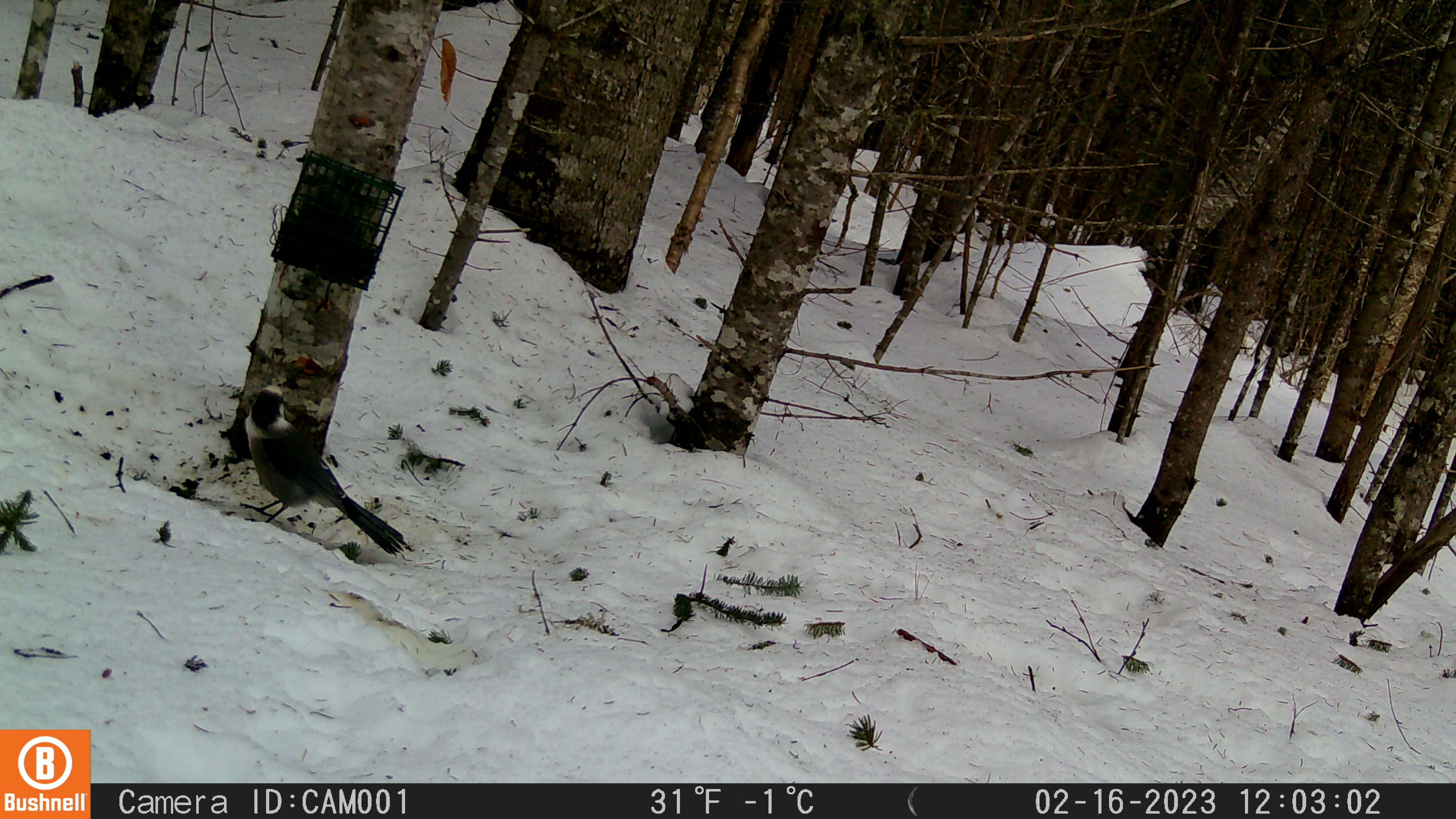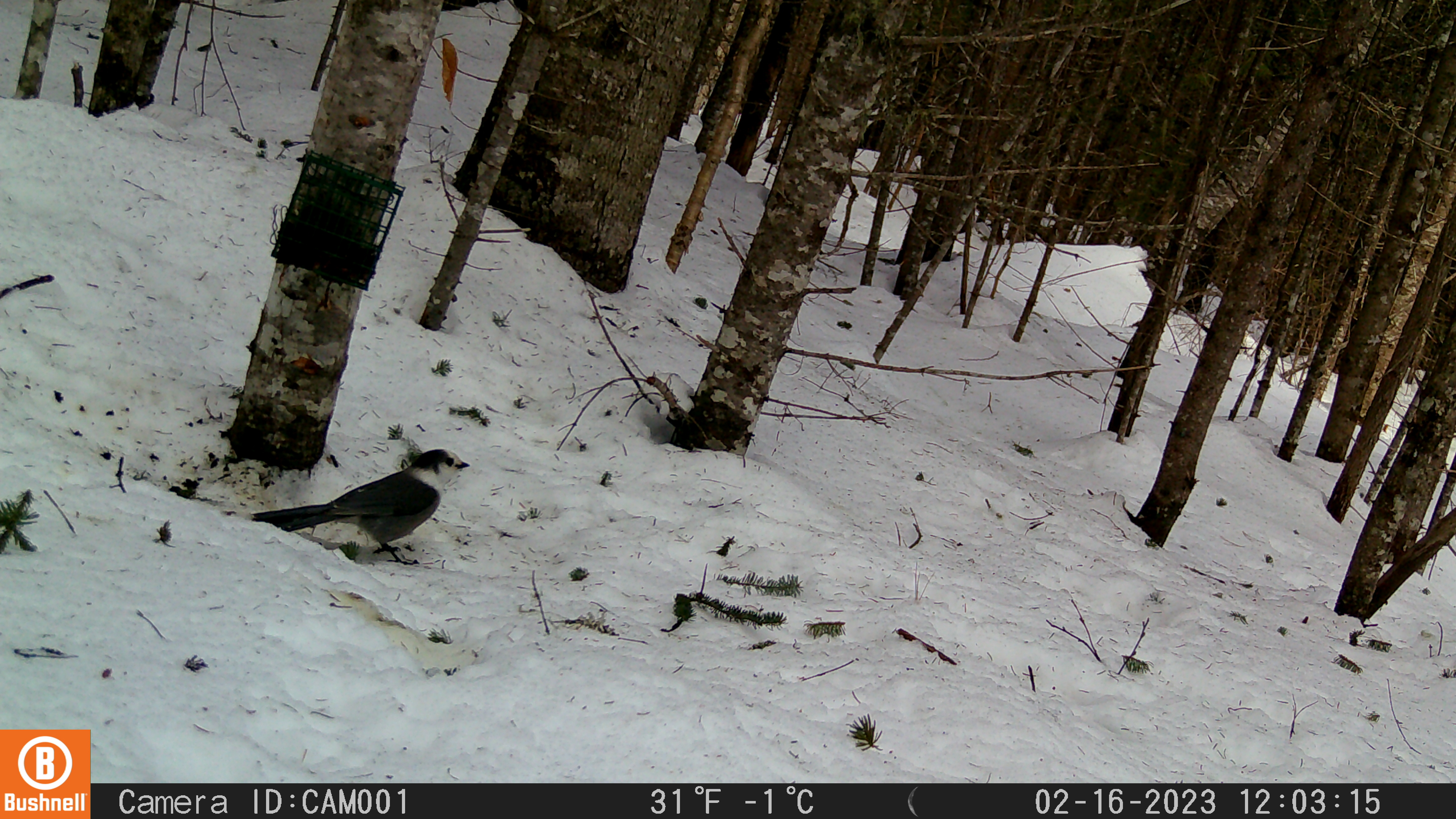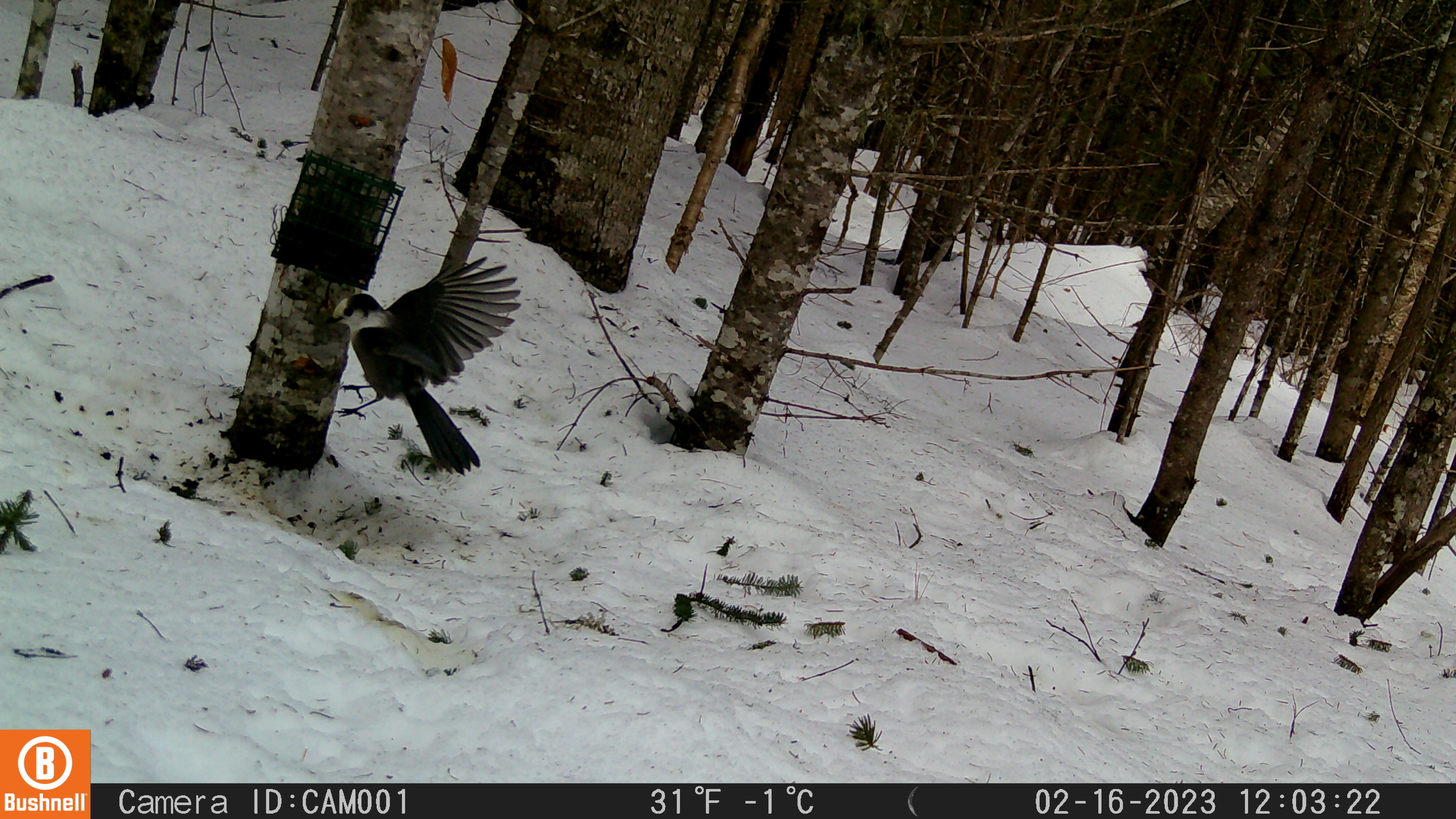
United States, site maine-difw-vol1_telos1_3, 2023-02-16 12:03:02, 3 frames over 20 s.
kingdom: Animalia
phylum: Chordata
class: Aves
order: Passeriformes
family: Corvidae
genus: Perisoreus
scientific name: Perisoreus canadensis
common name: canada jay